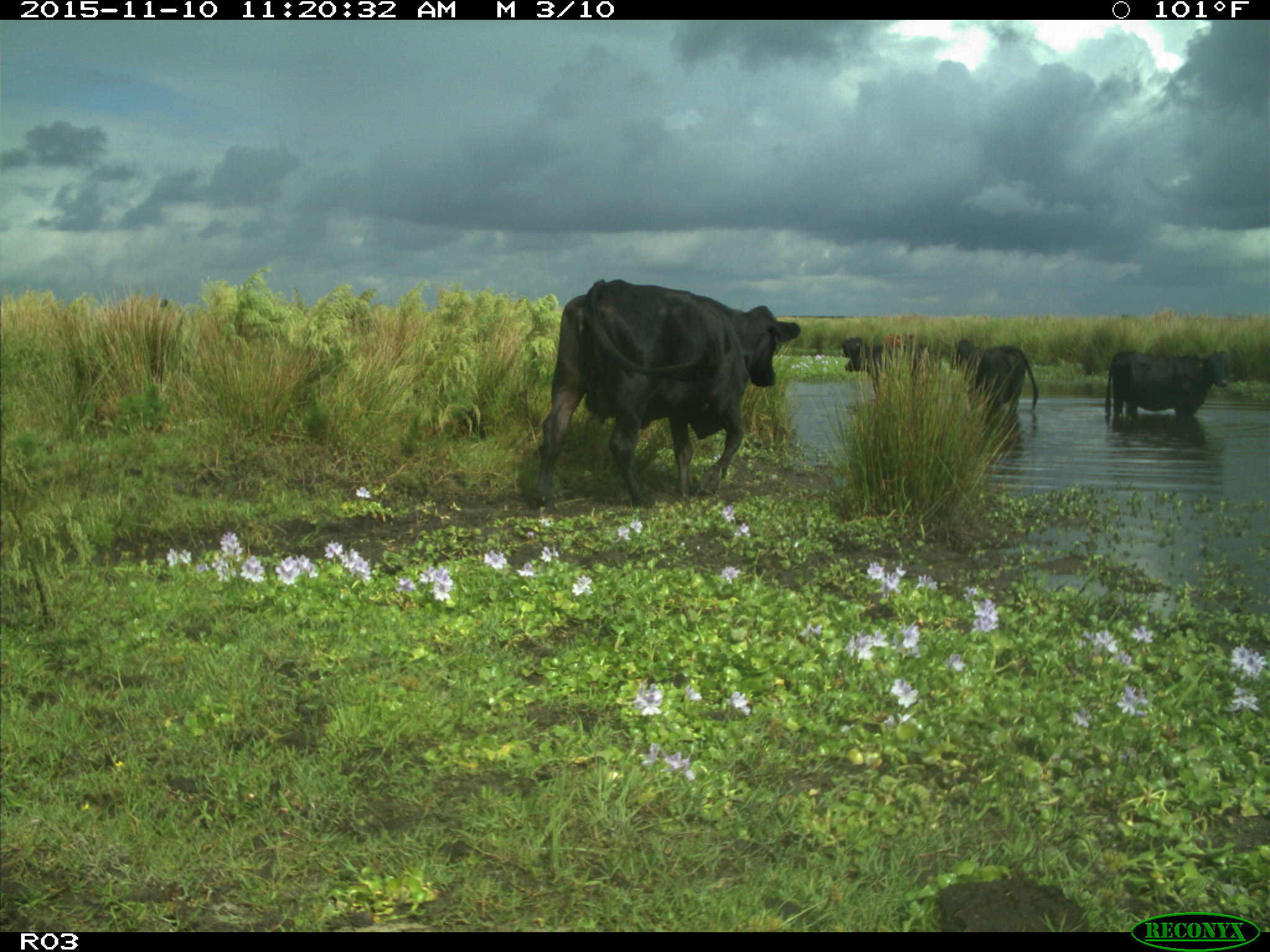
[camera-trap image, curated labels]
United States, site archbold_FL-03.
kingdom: Animalia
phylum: Chordata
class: Mammalia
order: Artiodactyla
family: Bovidae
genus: Bos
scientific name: Bos taurus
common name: domestic cow